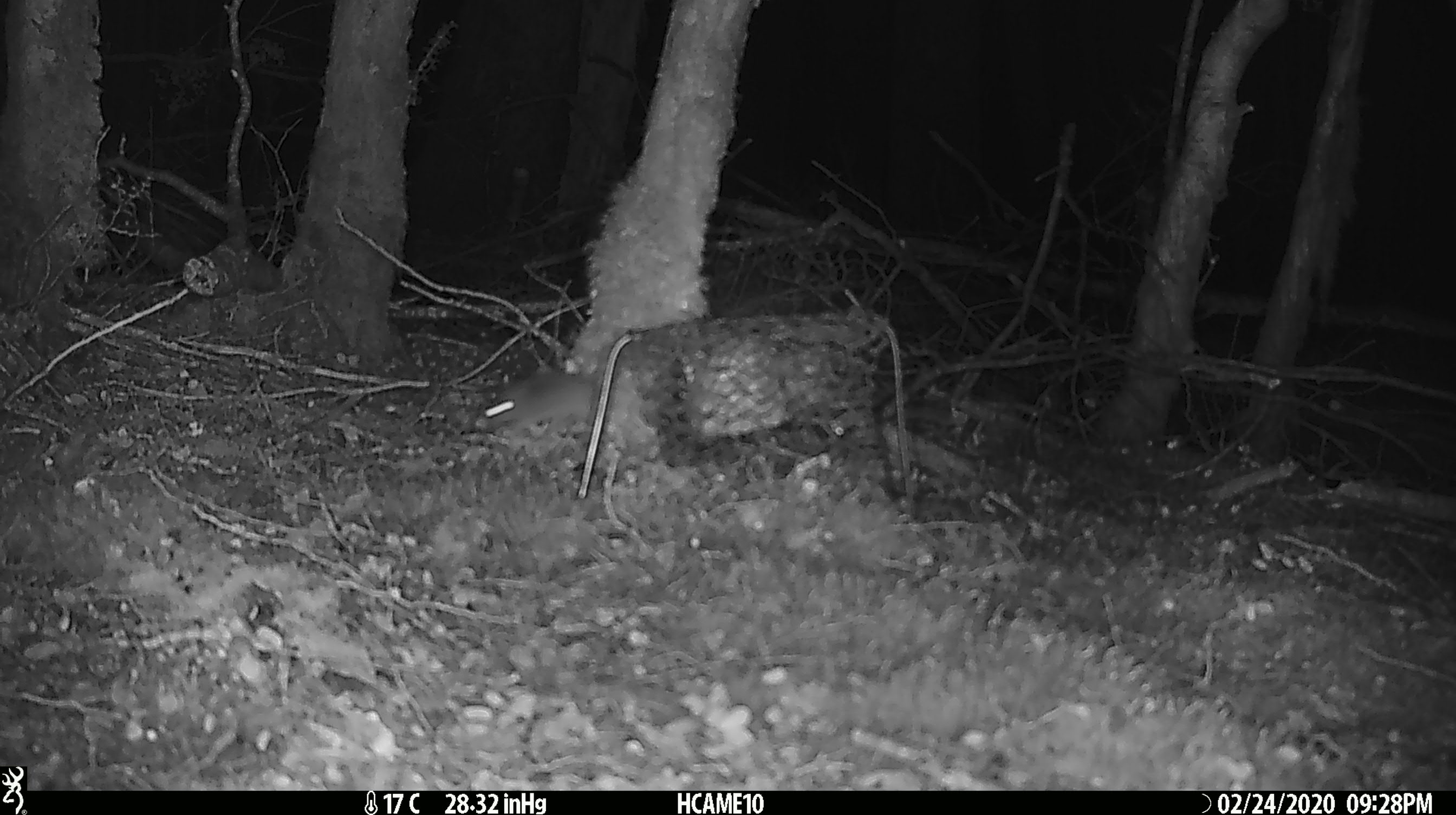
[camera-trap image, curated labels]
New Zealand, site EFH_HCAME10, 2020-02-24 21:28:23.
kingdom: Animalia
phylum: Chordata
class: Mammalia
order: Rodentia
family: Muridae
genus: Mus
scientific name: Mus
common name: mouse